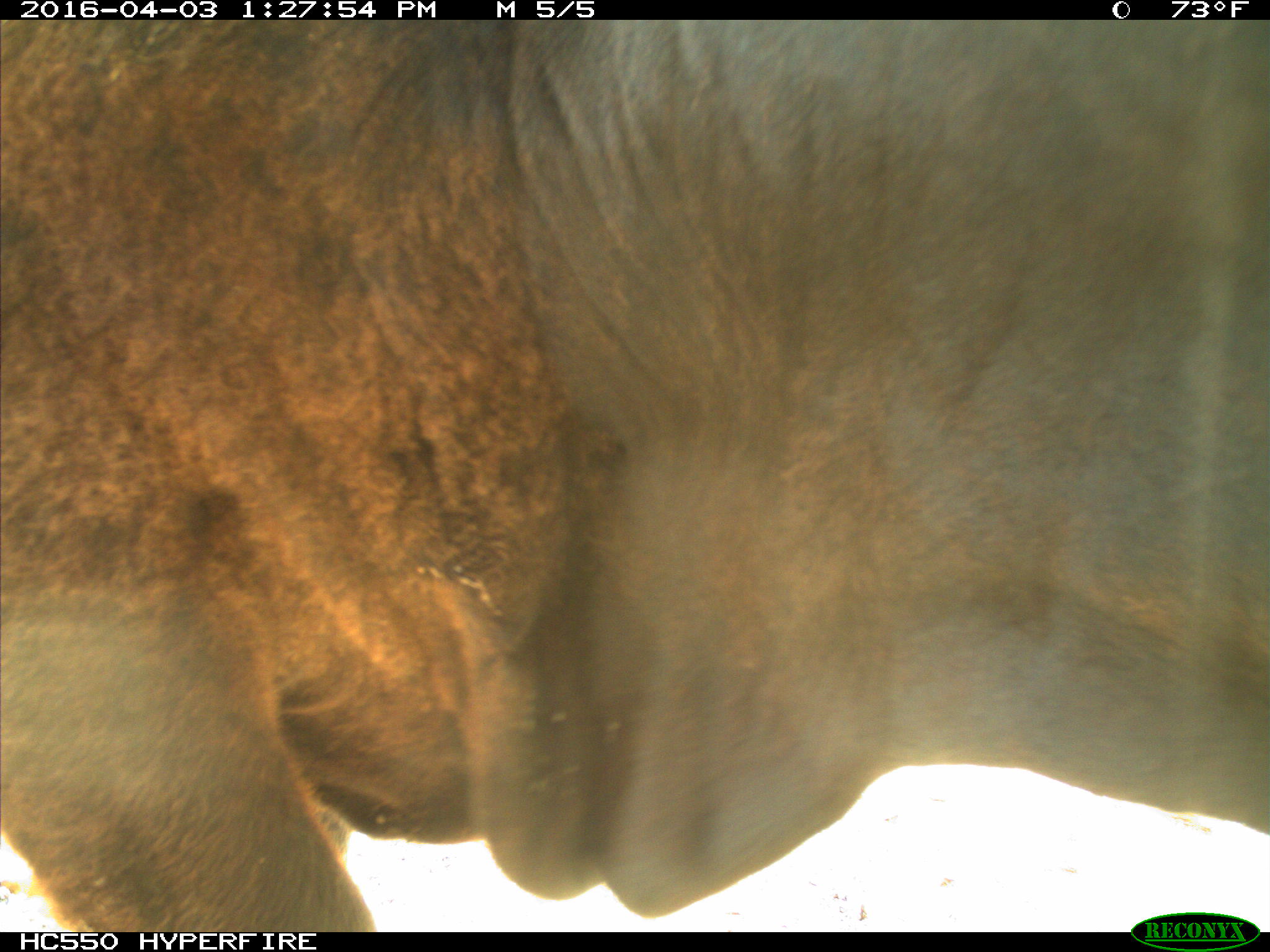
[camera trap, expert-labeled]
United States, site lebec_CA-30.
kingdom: Animalia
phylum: Chordata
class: Mammalia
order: Artiodactyla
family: Bovidae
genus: Bos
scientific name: Bos taurus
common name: domestic cow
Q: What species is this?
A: Bos taurus (domestic cow).